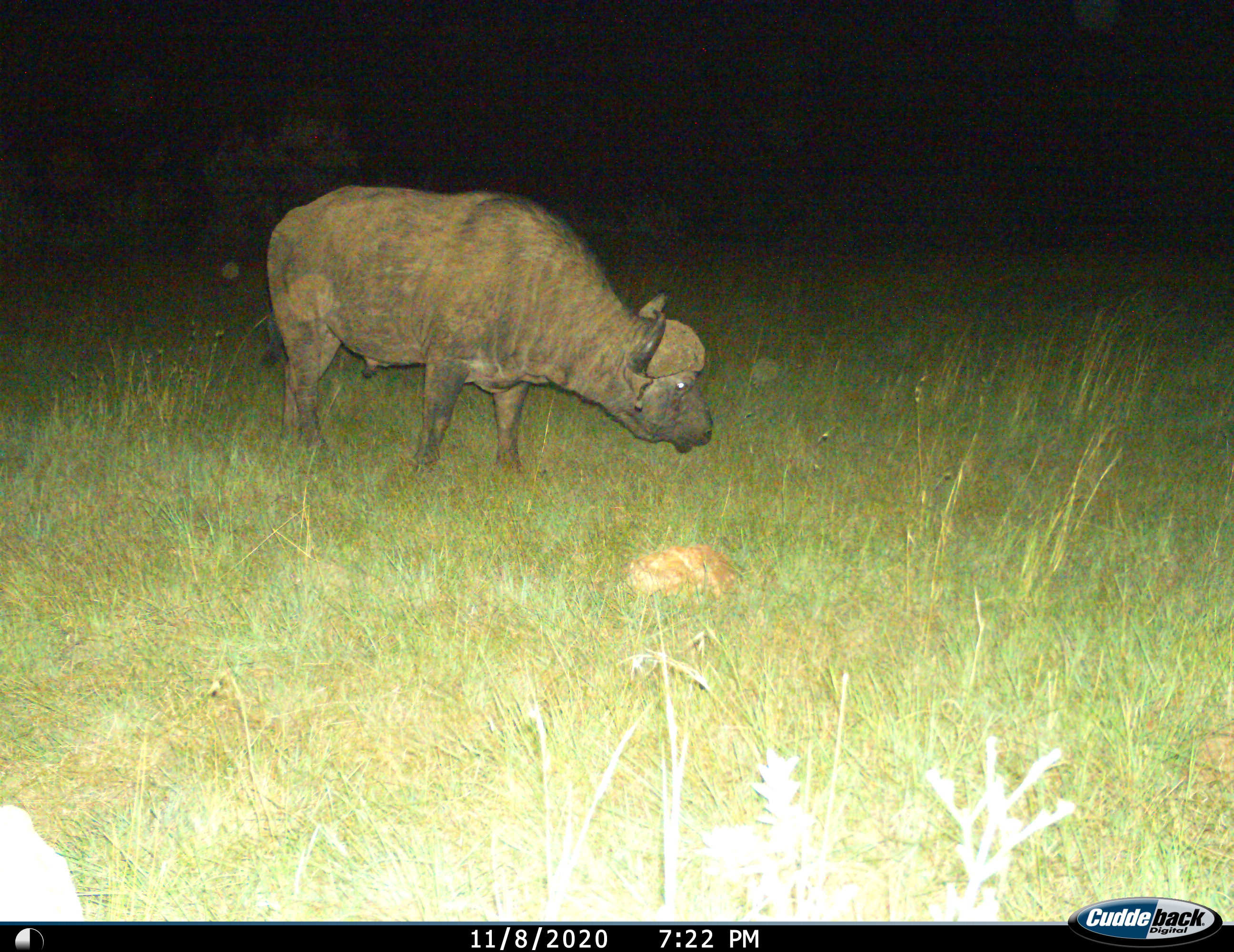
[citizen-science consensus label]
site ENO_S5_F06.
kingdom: Animalia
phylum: Chordata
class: Mammalia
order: Artiodactyla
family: Bovidae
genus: Syncerus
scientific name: Syncerus caffer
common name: african buffalo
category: buffalo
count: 1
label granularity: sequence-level